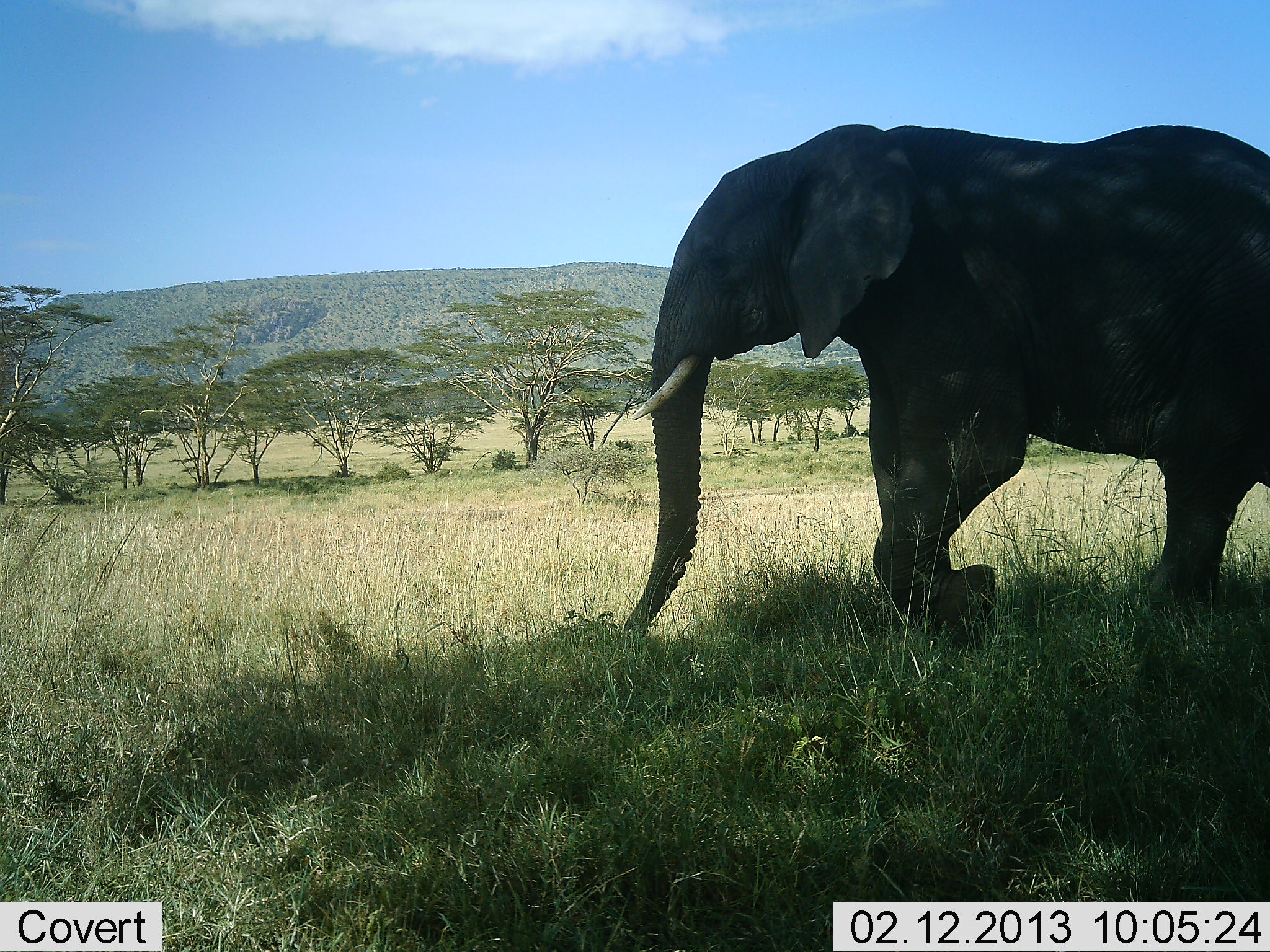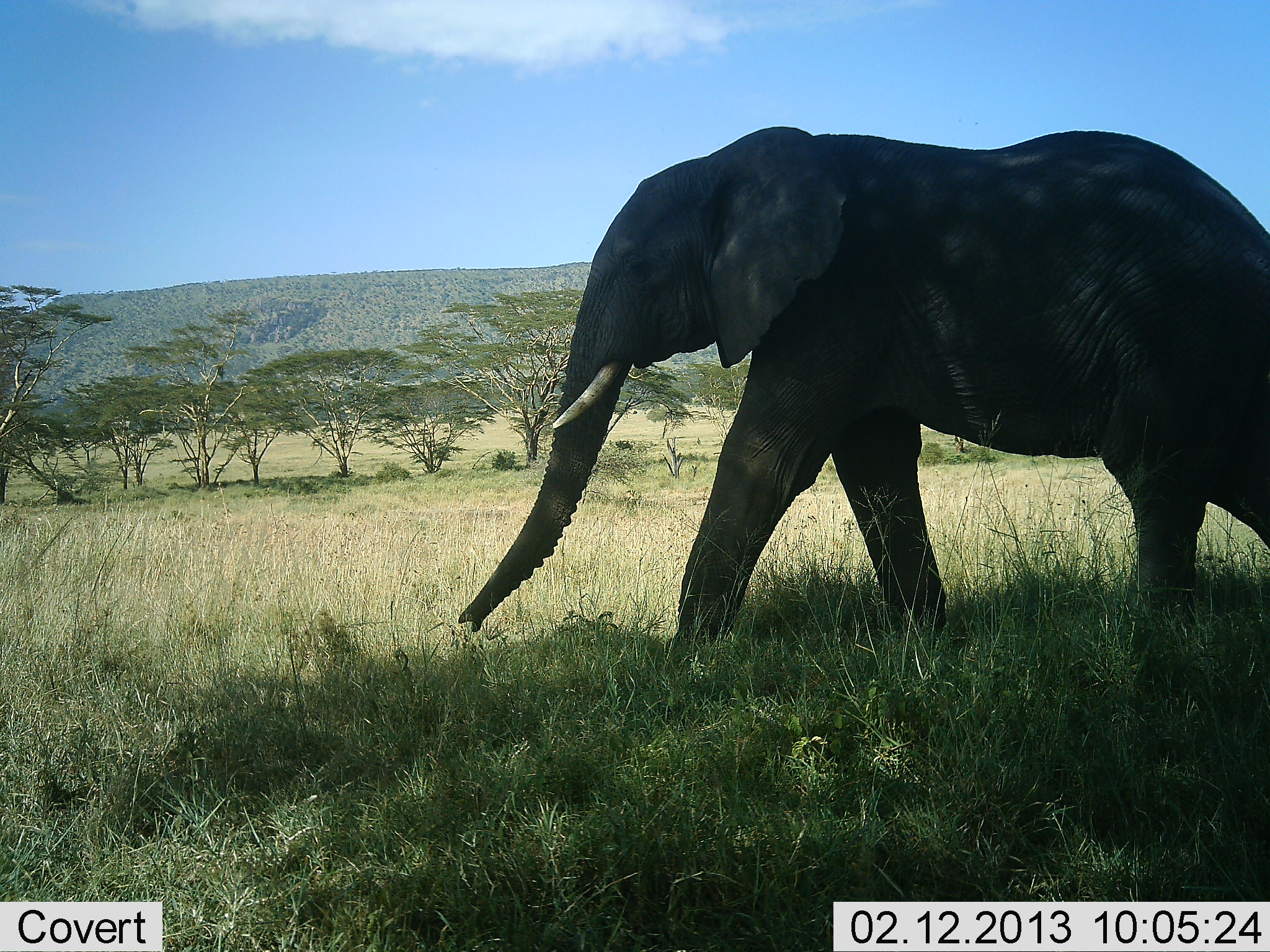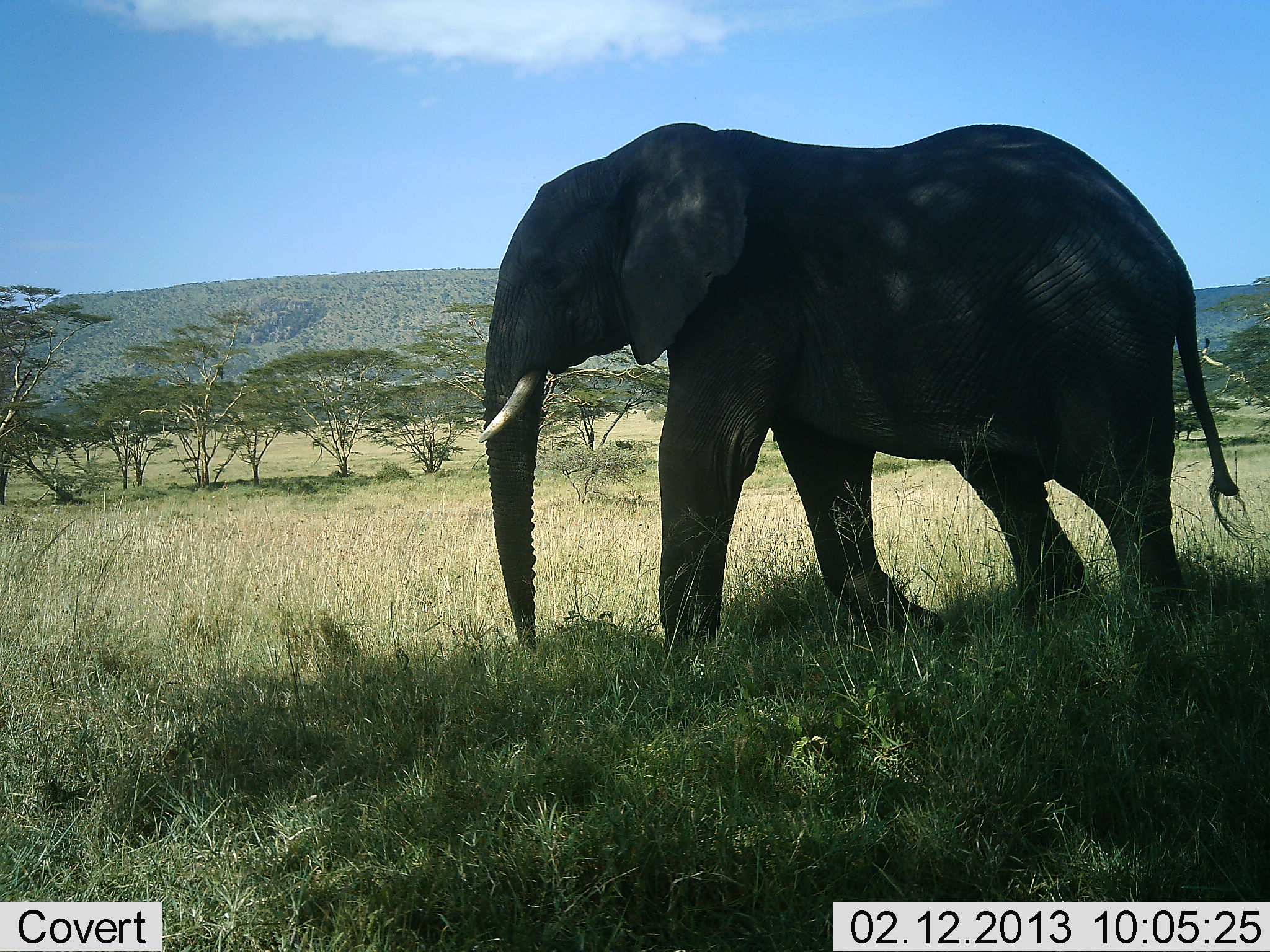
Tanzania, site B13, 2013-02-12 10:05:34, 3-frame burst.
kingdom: Animalia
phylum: Chordata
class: Mammalia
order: Proboscidea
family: Elephantidae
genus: Loxodonta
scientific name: Loxodonta africana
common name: african bush elephant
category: elephant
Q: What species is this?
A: Elephant (african bush elephant) (Loxodonta africana).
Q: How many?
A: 1.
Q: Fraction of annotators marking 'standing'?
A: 11%.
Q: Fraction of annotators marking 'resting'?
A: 0%.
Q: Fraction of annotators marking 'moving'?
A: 89%.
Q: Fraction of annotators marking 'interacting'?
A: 0%.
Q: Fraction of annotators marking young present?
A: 0%.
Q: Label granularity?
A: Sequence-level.